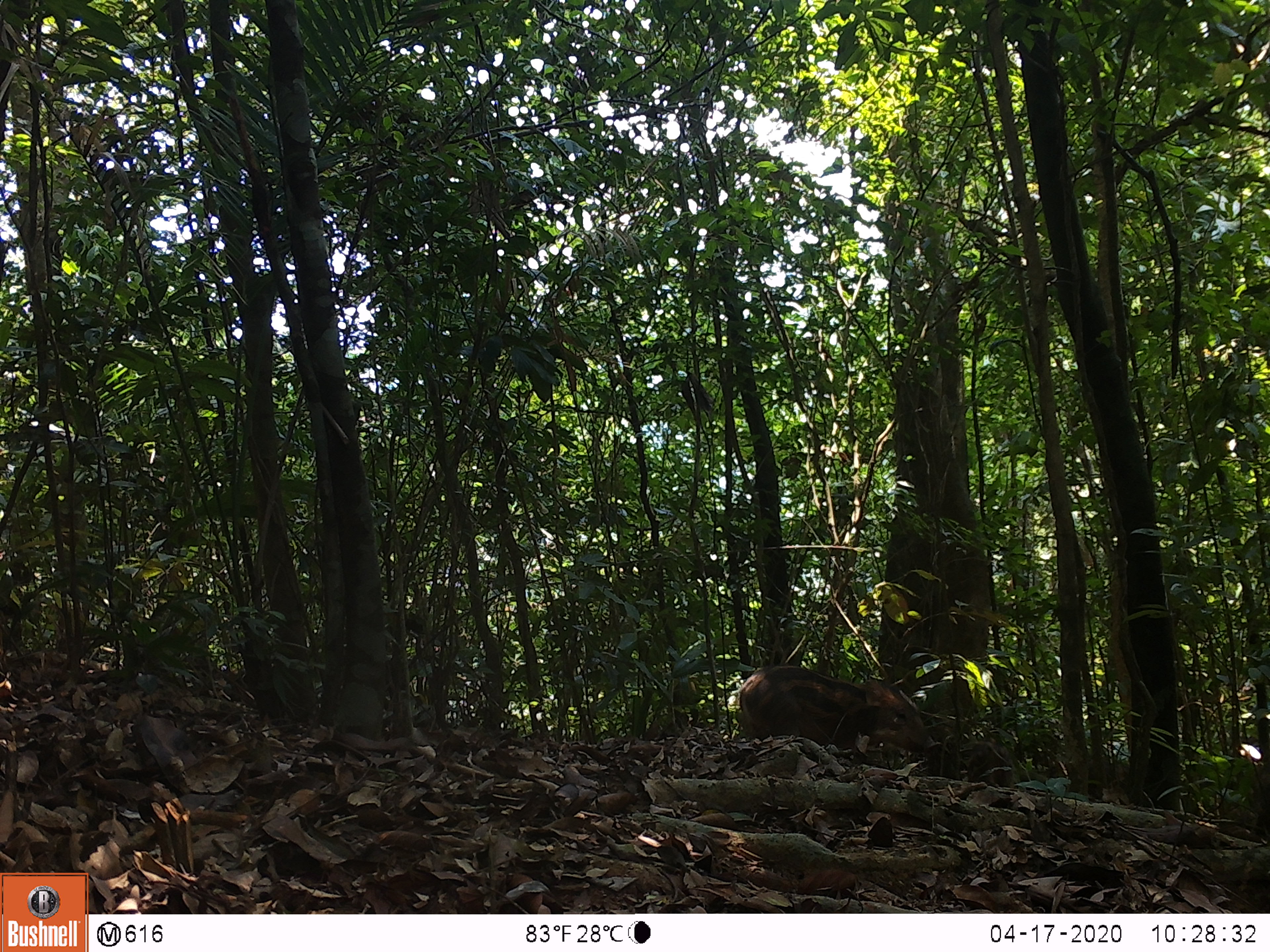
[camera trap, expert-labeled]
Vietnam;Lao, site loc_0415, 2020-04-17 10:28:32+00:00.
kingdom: Animalia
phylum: Chordata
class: Mammalia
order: Artiodactyla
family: Suidae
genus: Sus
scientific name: Sus scrofa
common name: eurasian wild pig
Eurasian wild pig (Sus scrofa). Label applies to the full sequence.